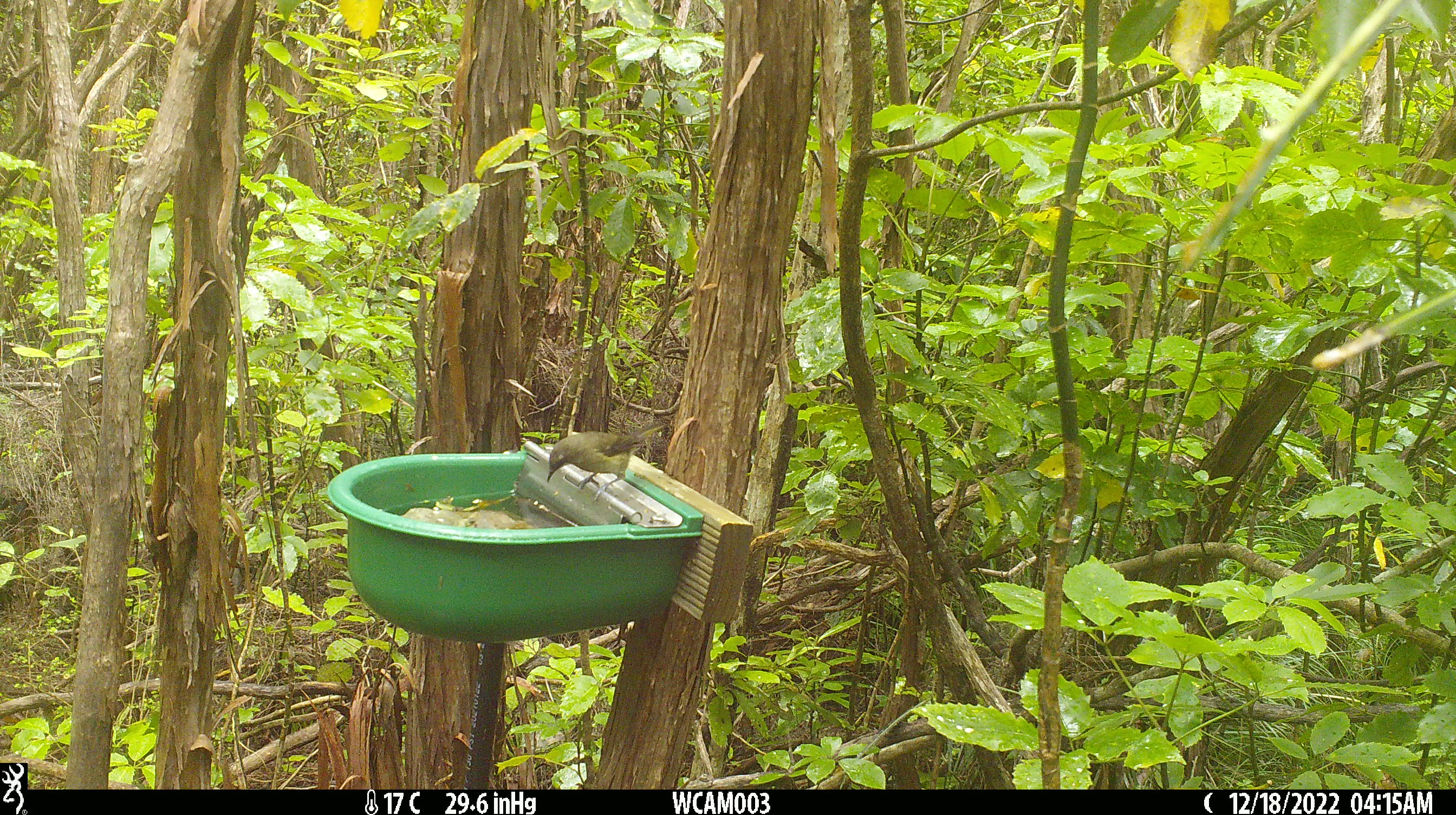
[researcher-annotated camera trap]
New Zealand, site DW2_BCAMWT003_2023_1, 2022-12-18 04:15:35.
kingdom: Animalia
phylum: Chordata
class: Aves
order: Passeriformes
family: Meliphagidae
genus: Anthornis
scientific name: Anthornis melanura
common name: new zealand bellbird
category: bellbird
Bellbird (new zealand bellbird) (Anthornis melanura).